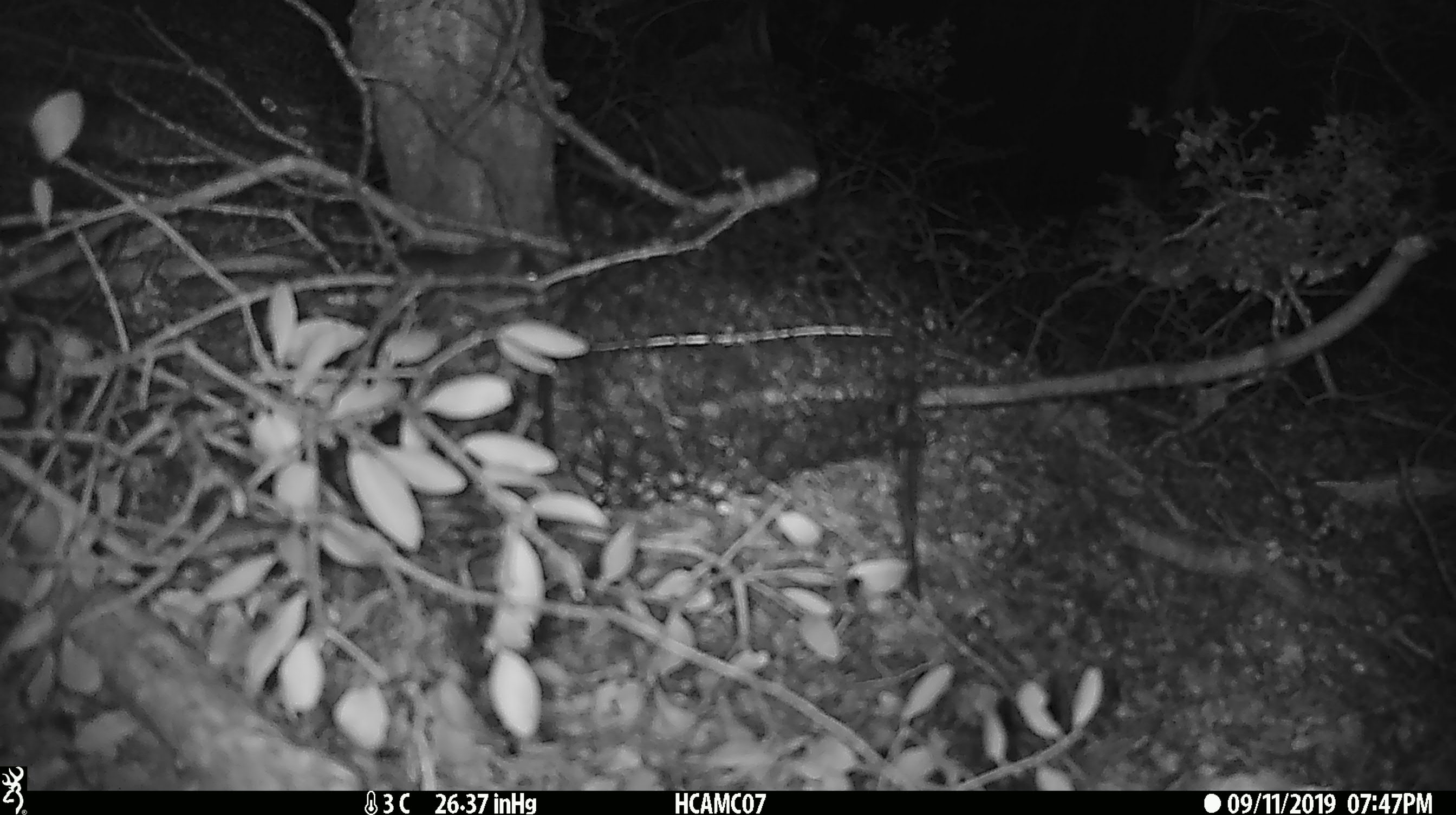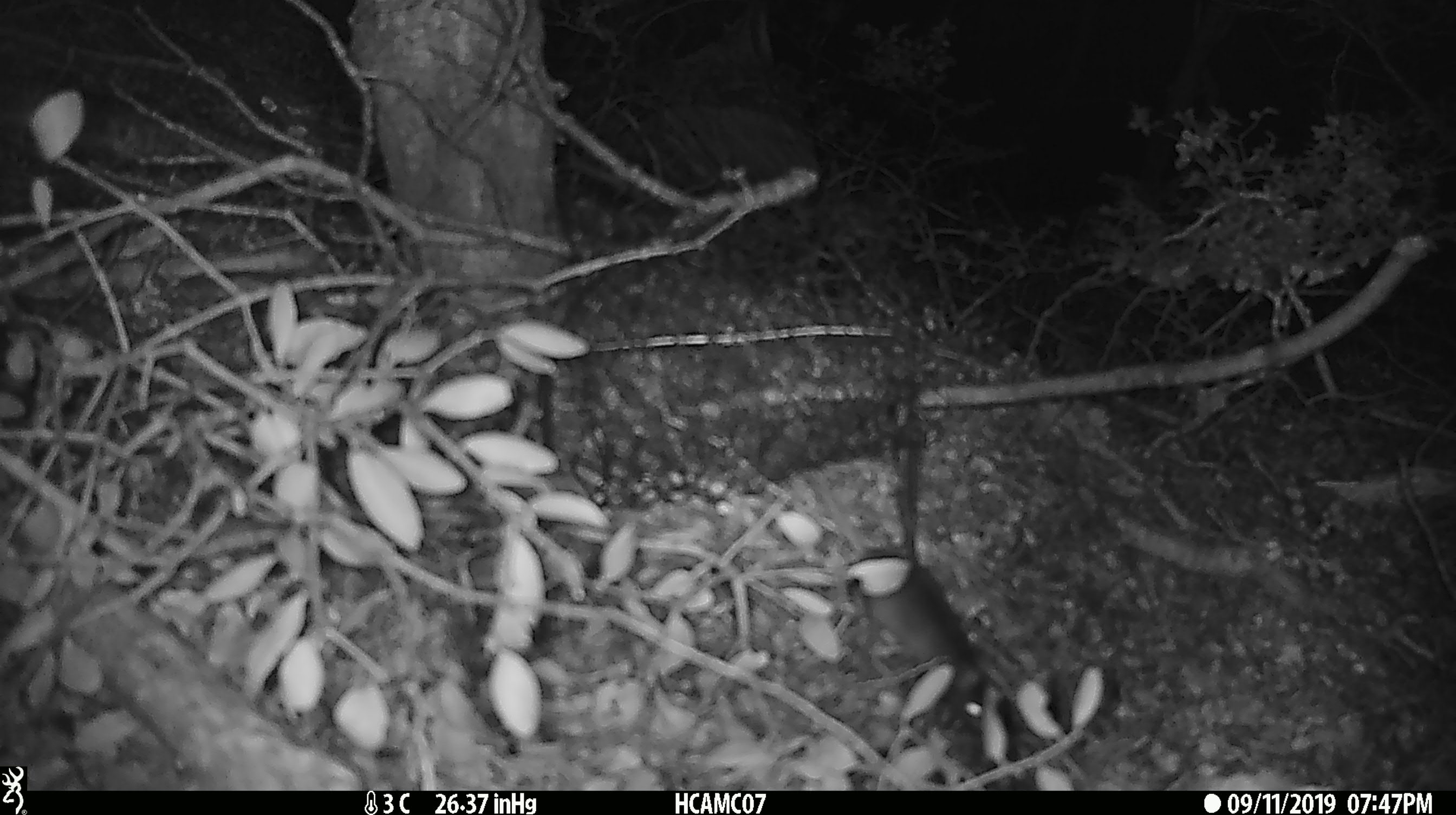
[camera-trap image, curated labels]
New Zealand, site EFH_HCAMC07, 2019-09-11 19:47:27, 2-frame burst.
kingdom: Animalia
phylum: Chordata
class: Mammalia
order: Rodentia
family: Muridae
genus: Mus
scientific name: Mus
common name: mouse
Mouse (Mus).